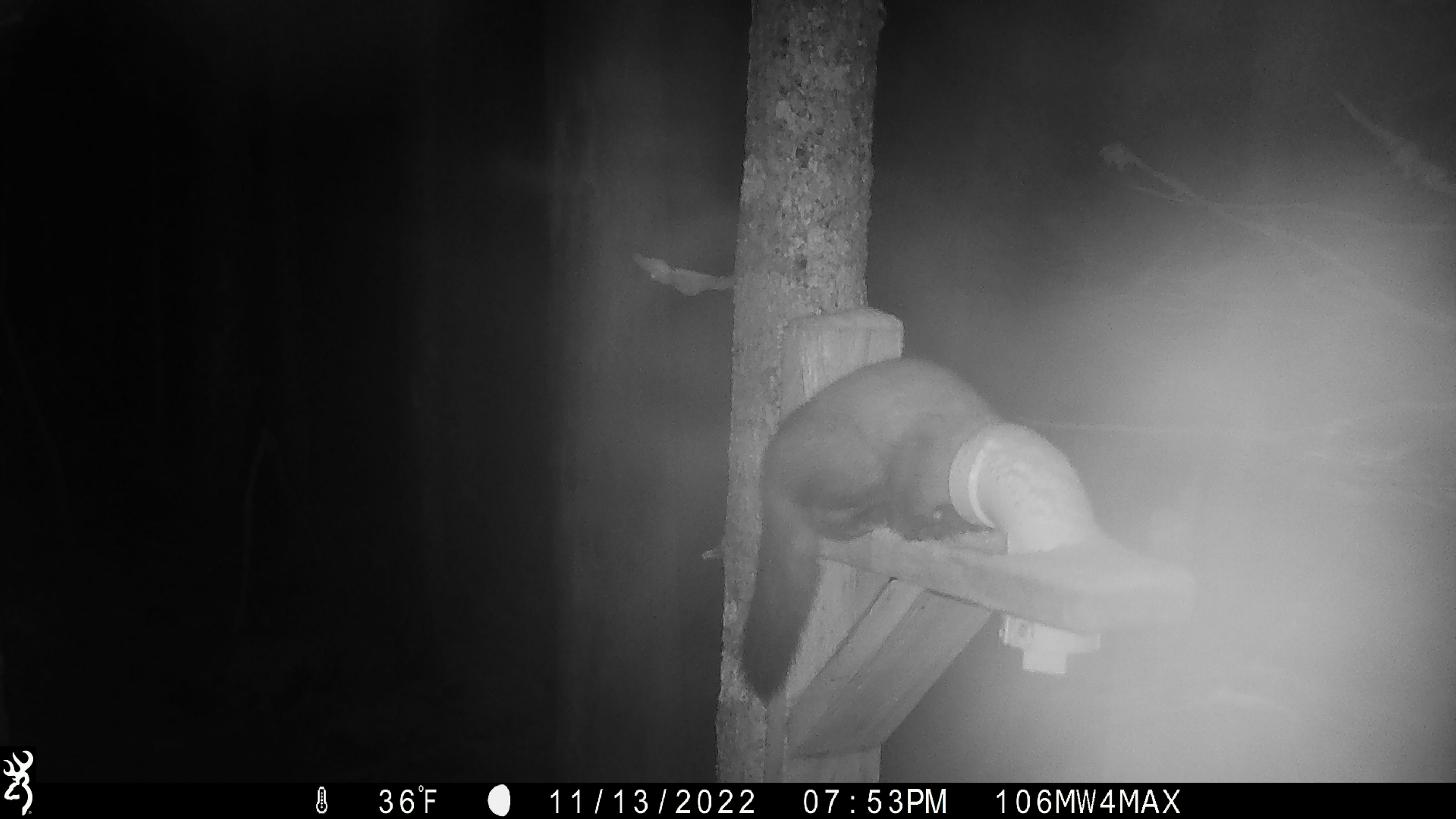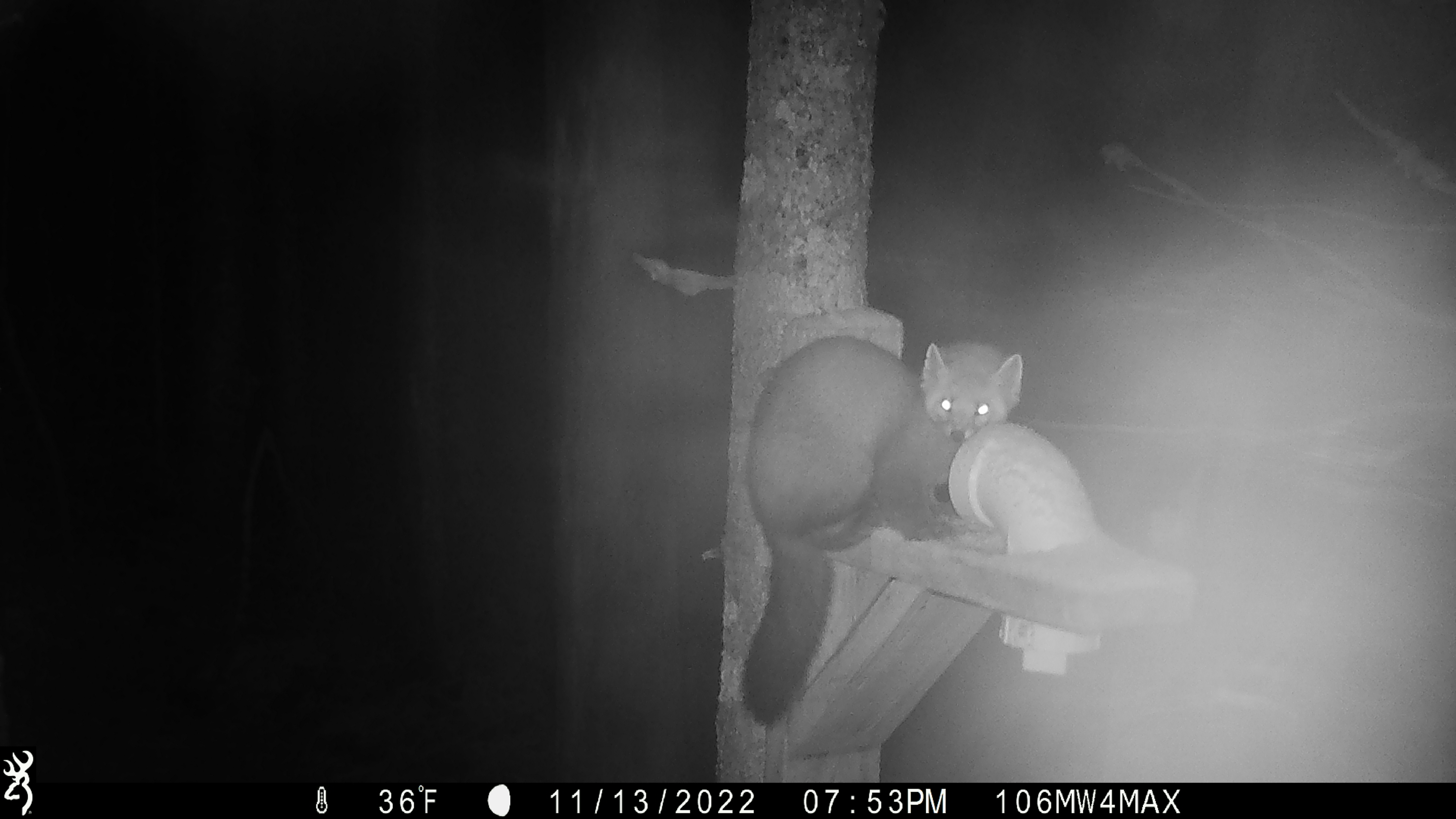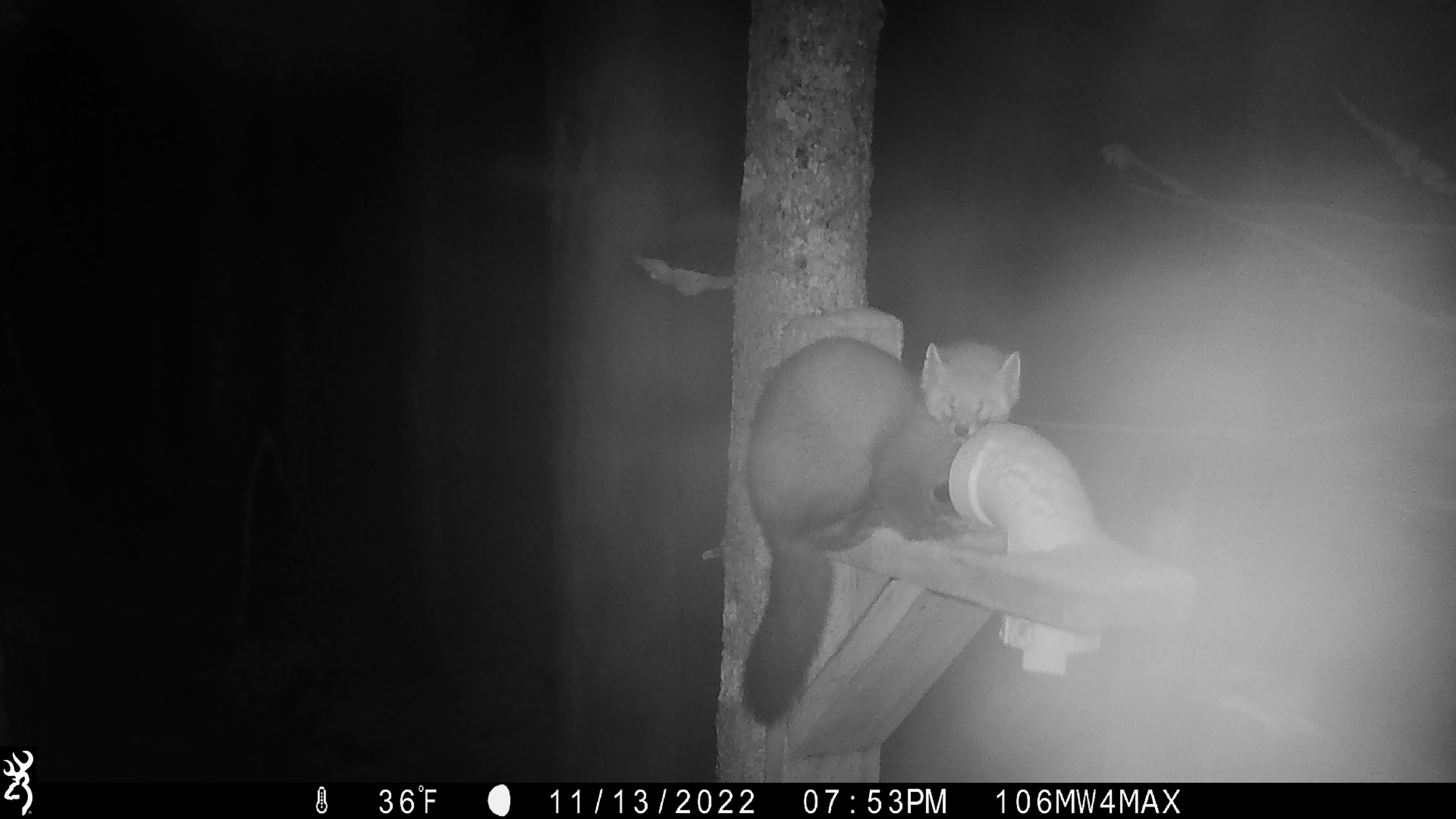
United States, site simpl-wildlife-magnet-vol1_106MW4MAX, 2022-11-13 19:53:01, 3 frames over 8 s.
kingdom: Animalia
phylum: Chordata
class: Mammalia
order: Carnivora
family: Mustelidae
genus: Martes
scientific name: Martes americana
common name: american marten